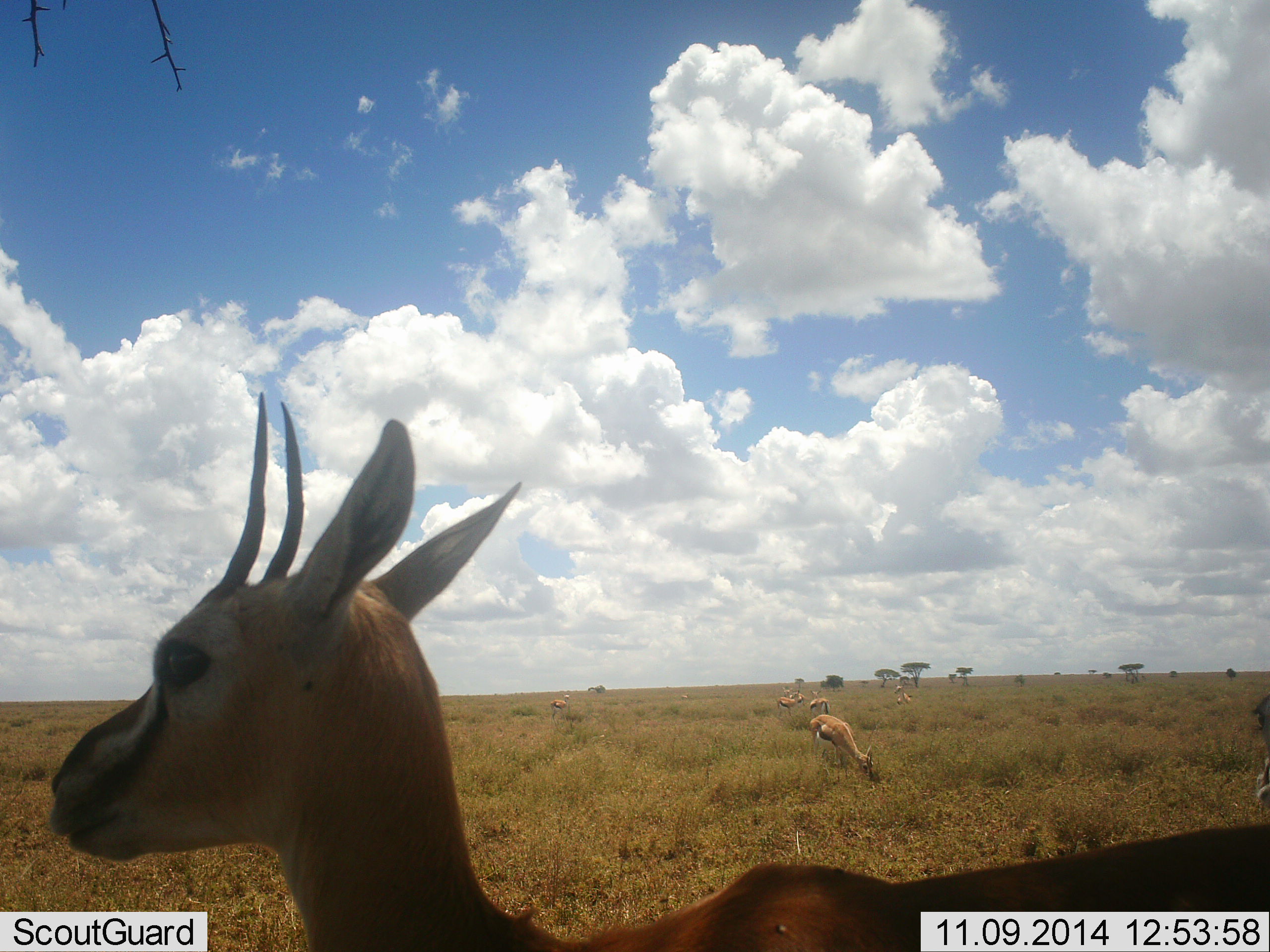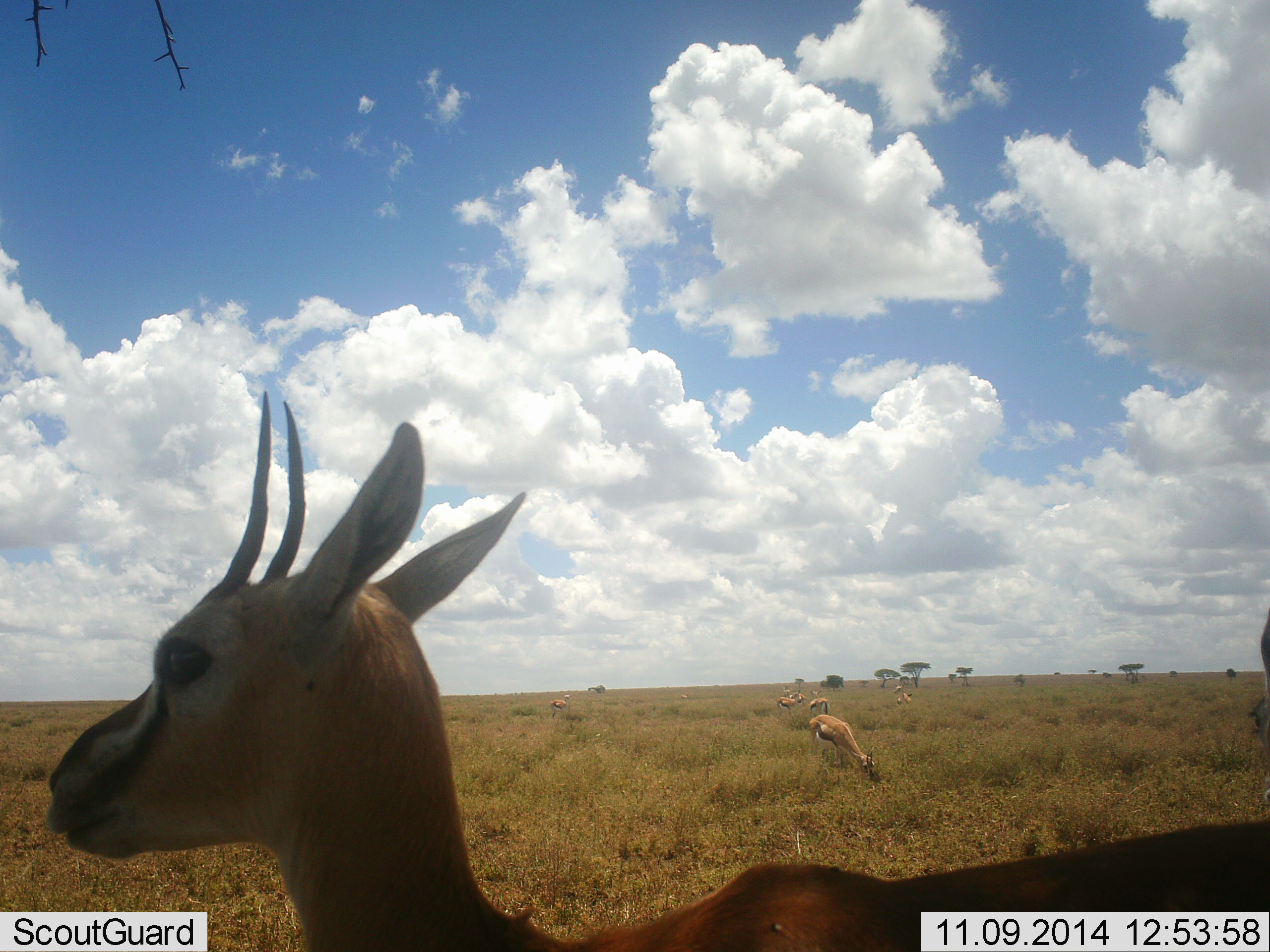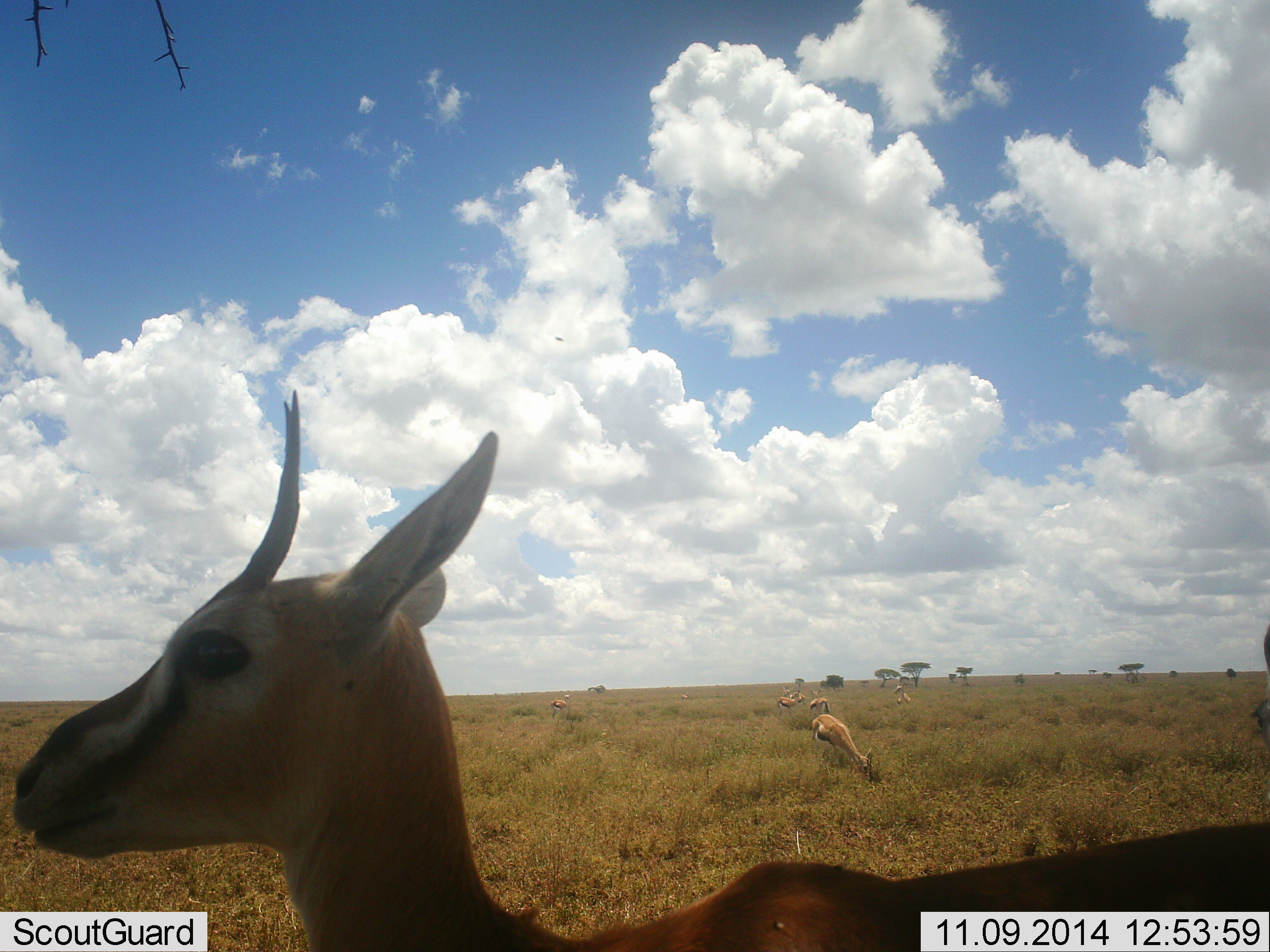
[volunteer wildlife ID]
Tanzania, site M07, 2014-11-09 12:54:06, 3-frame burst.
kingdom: Animalia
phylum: Chordata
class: Mammalia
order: Artiodactyla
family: Bovidae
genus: Eudorcas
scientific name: Eudorcas thomsonii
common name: thomson's gazelle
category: gazellethomsons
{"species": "gazellethomsons (thomson's gazelle) (Eudorcas thomsonii)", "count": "8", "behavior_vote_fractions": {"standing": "80%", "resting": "0%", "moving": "10%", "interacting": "0%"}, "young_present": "0%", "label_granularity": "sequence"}